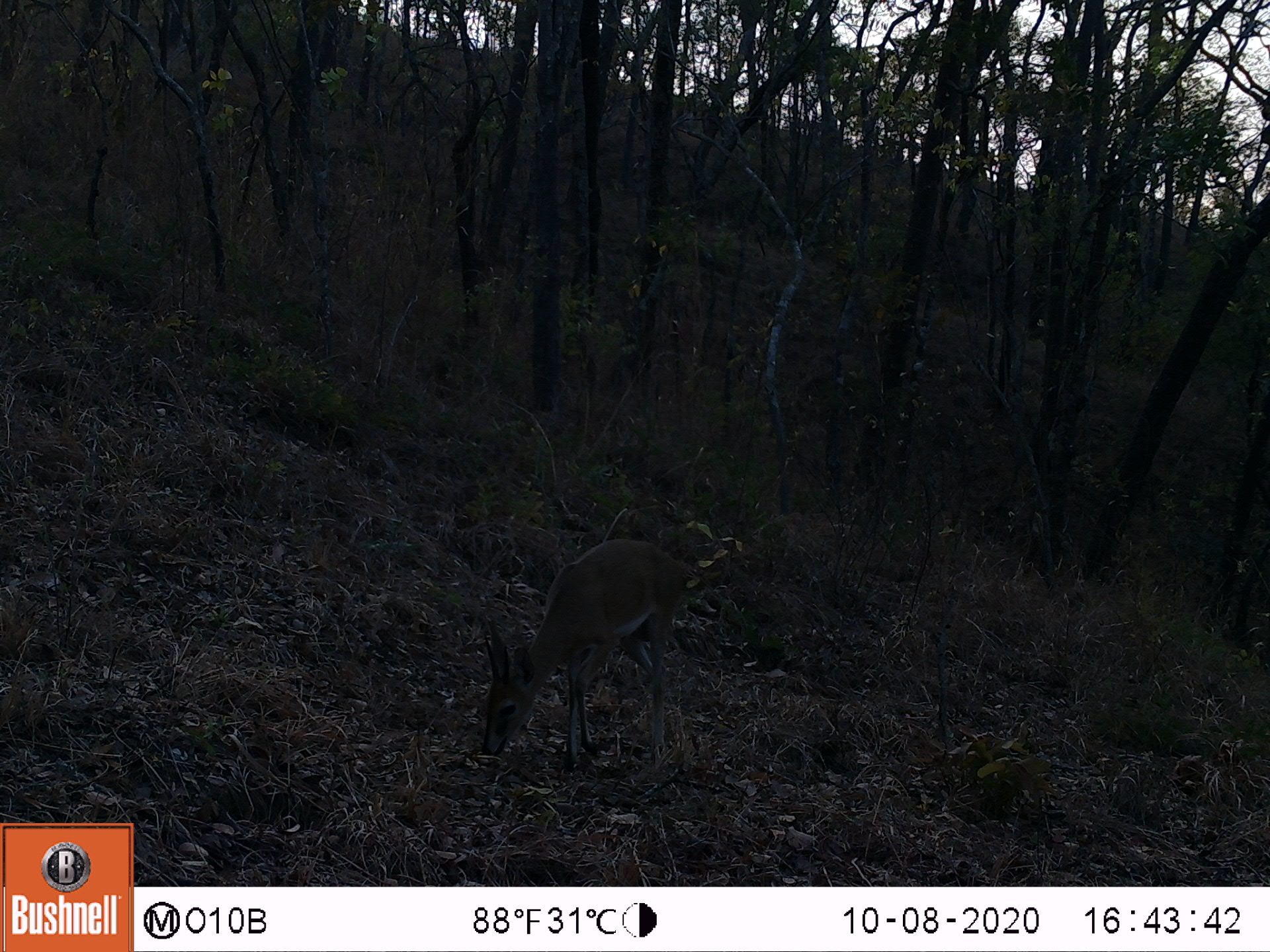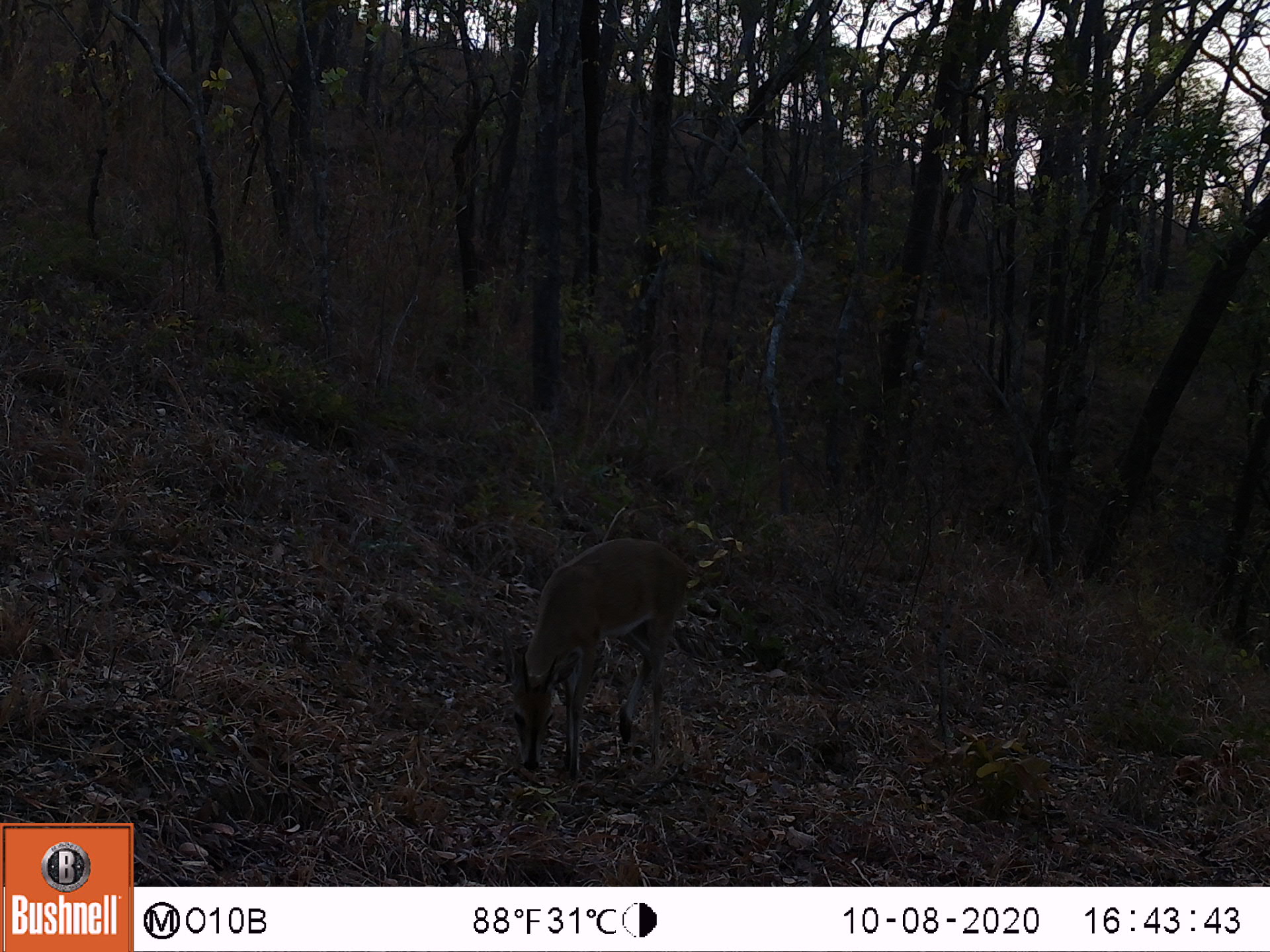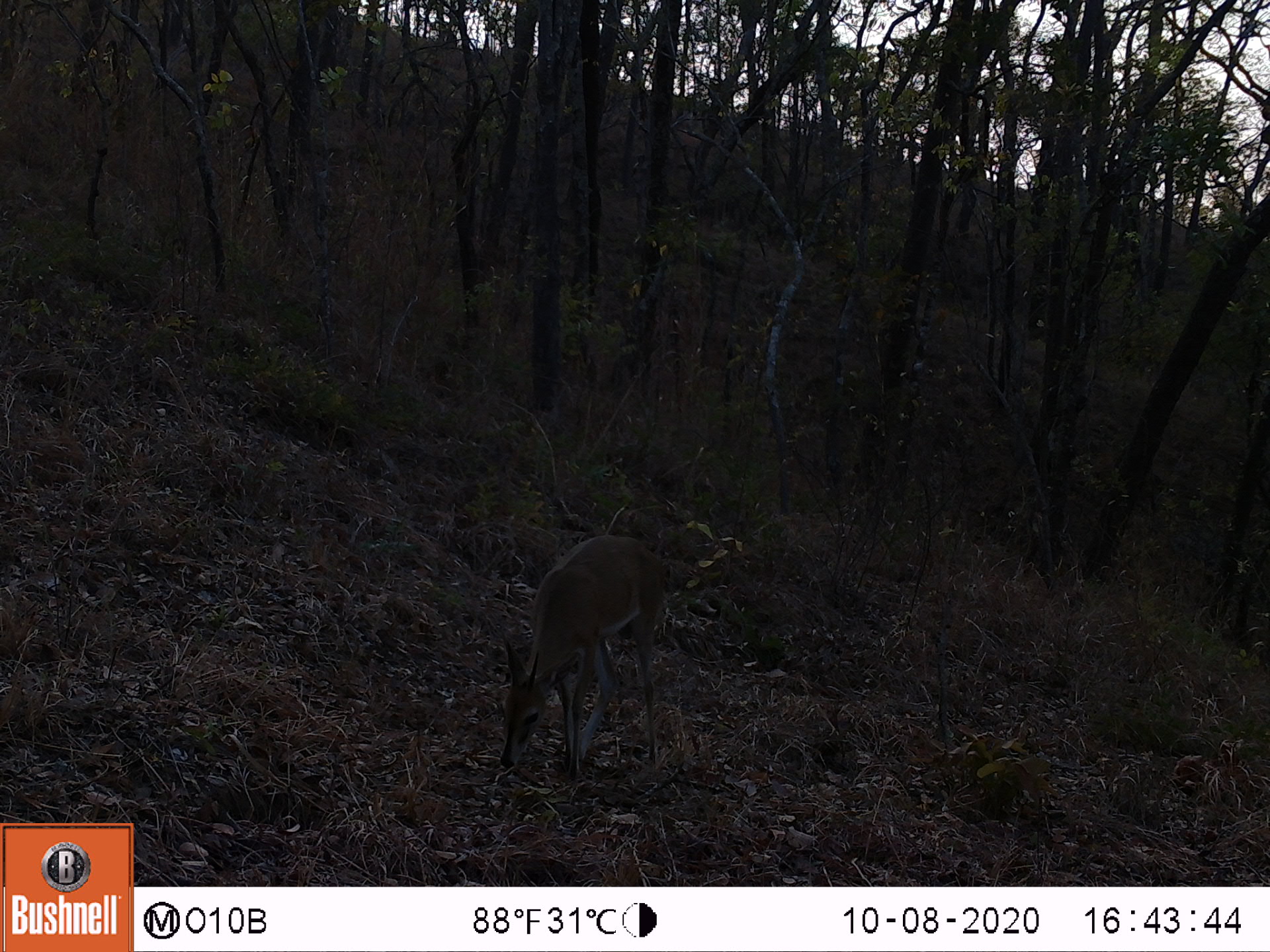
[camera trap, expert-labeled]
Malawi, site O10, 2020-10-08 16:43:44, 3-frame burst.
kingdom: Animalia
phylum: Chordata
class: Mammalia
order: Artiodactyla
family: Bovidae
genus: Sylvicapra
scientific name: Sylvicapra grimmia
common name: common duiker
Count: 1.